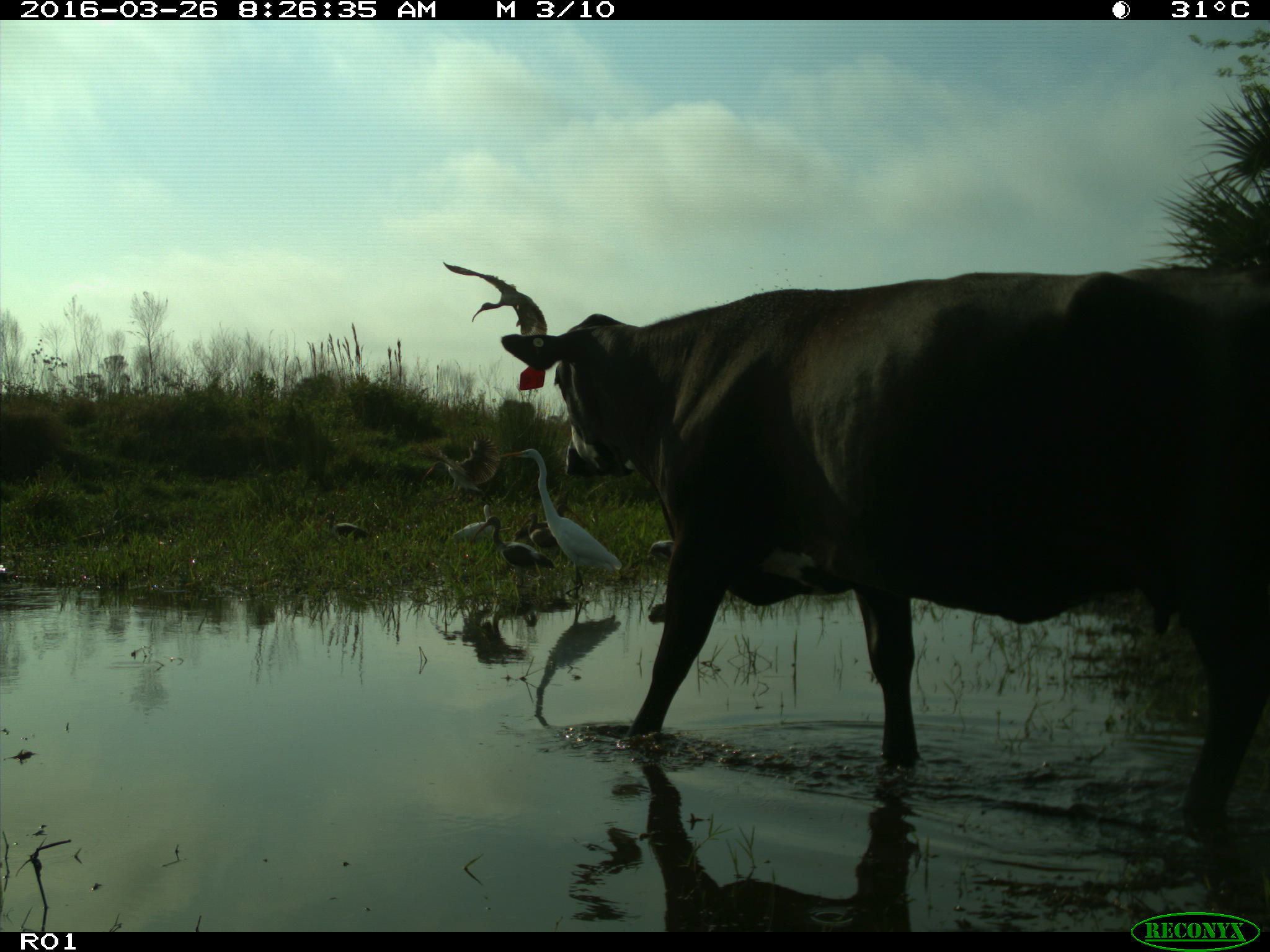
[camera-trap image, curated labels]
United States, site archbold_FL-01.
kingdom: Animalia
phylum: Chordata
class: Mammalia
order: Artiodactyla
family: Bovidae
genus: Bos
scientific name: Bos taurus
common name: domestic cow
Bos taurus (domestic cow).